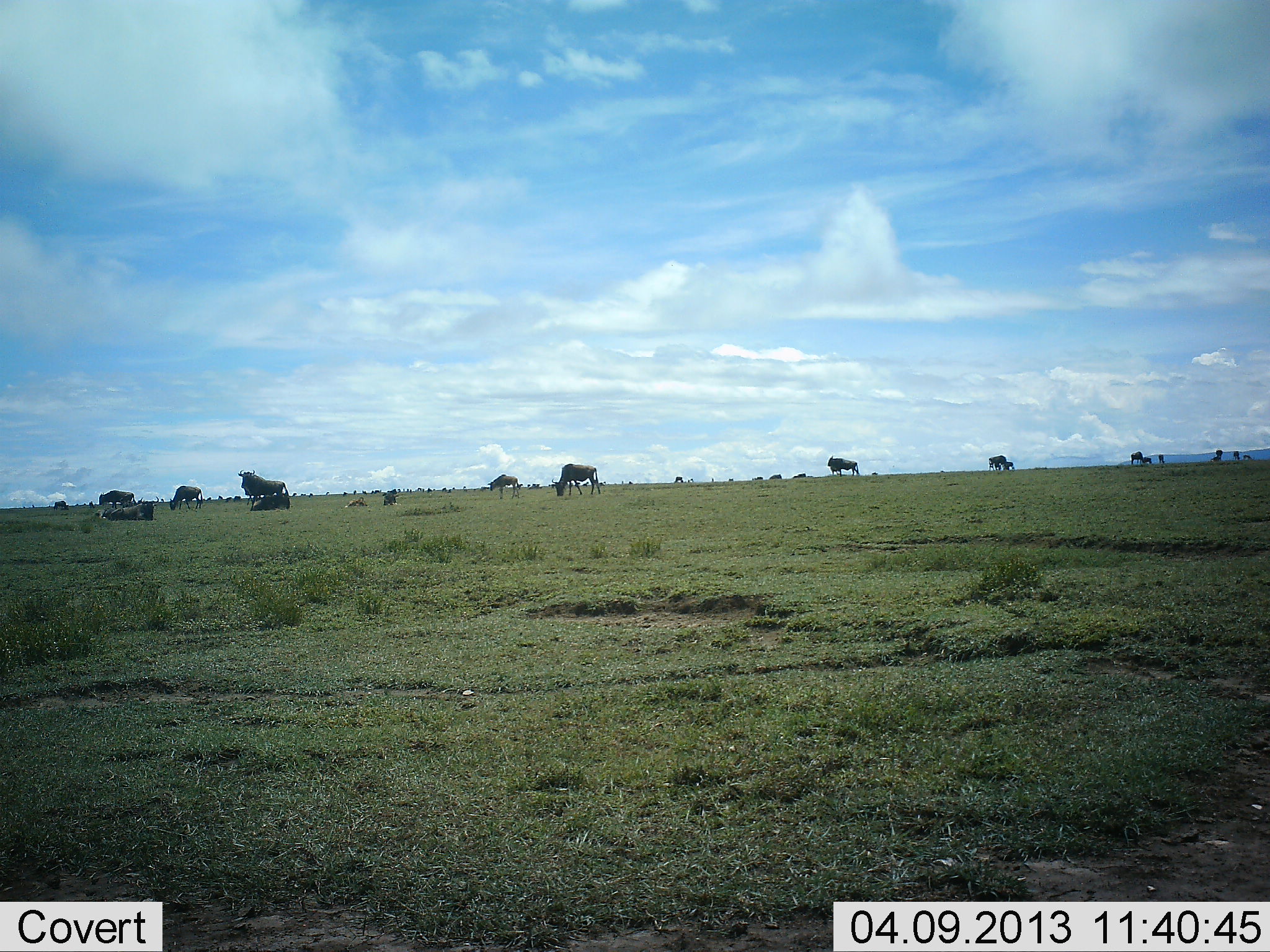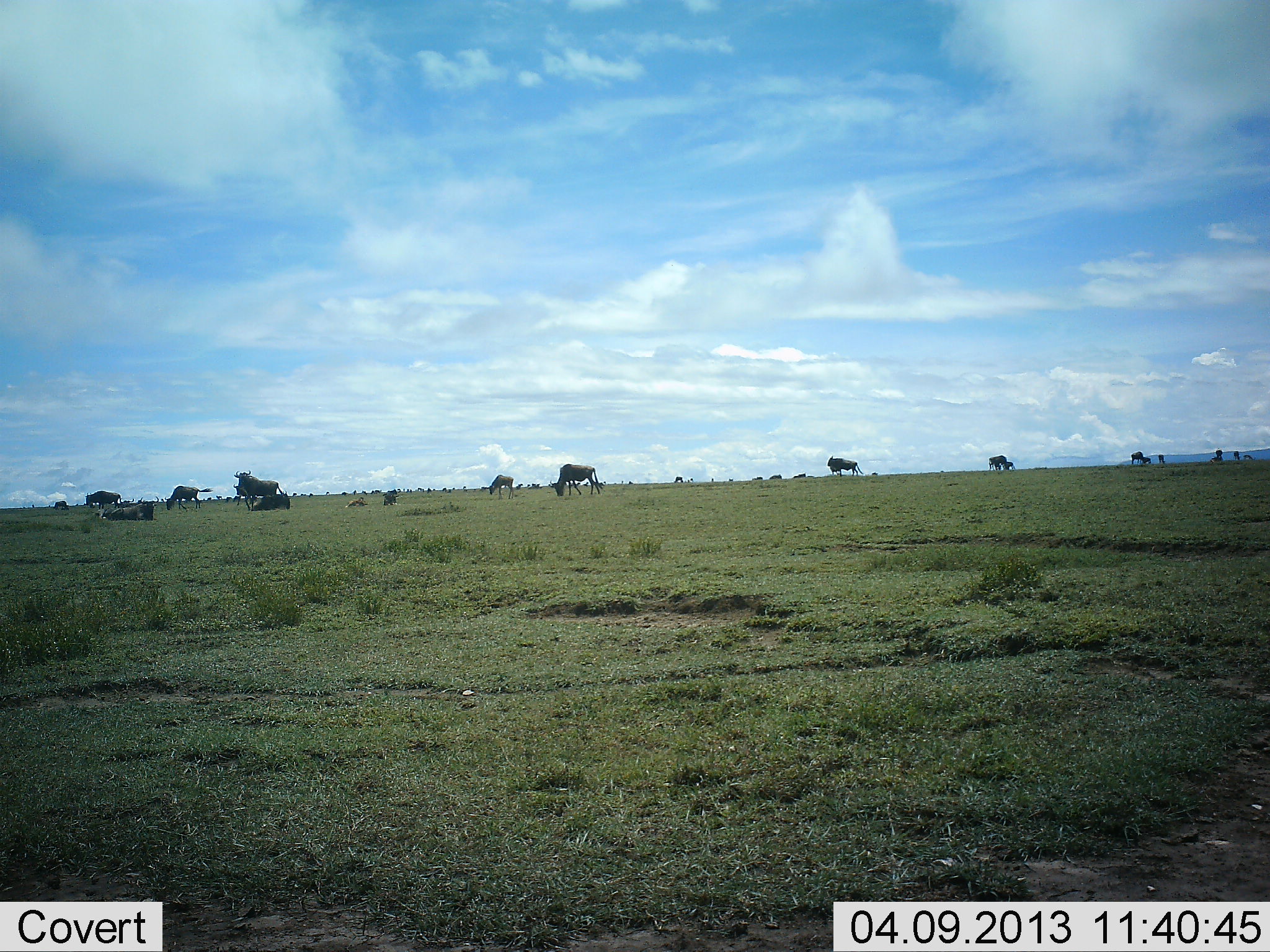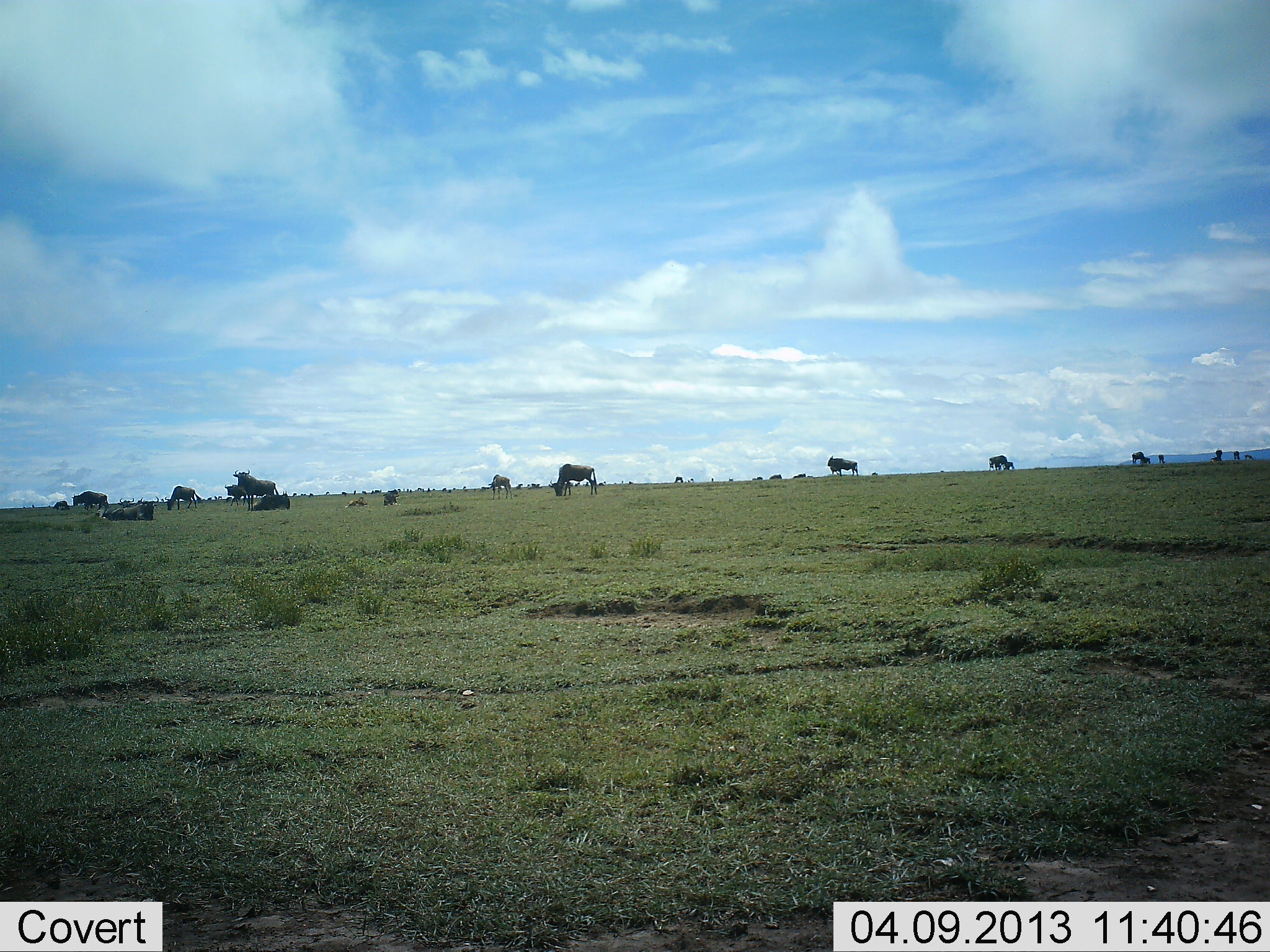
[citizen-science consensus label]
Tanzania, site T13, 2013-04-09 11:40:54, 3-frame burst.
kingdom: Animalia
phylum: Chordata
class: Mammalia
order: Artiodactyla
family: Bovidae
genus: Connochaetes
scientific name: Connochaetes taurinus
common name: blue wildebeest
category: wildebeest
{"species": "wildebeest (blue wildebeest) (Connochaetes taurinus)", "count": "11-50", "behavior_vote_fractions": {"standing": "48%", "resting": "52%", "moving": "30%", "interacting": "0%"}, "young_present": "13%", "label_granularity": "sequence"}